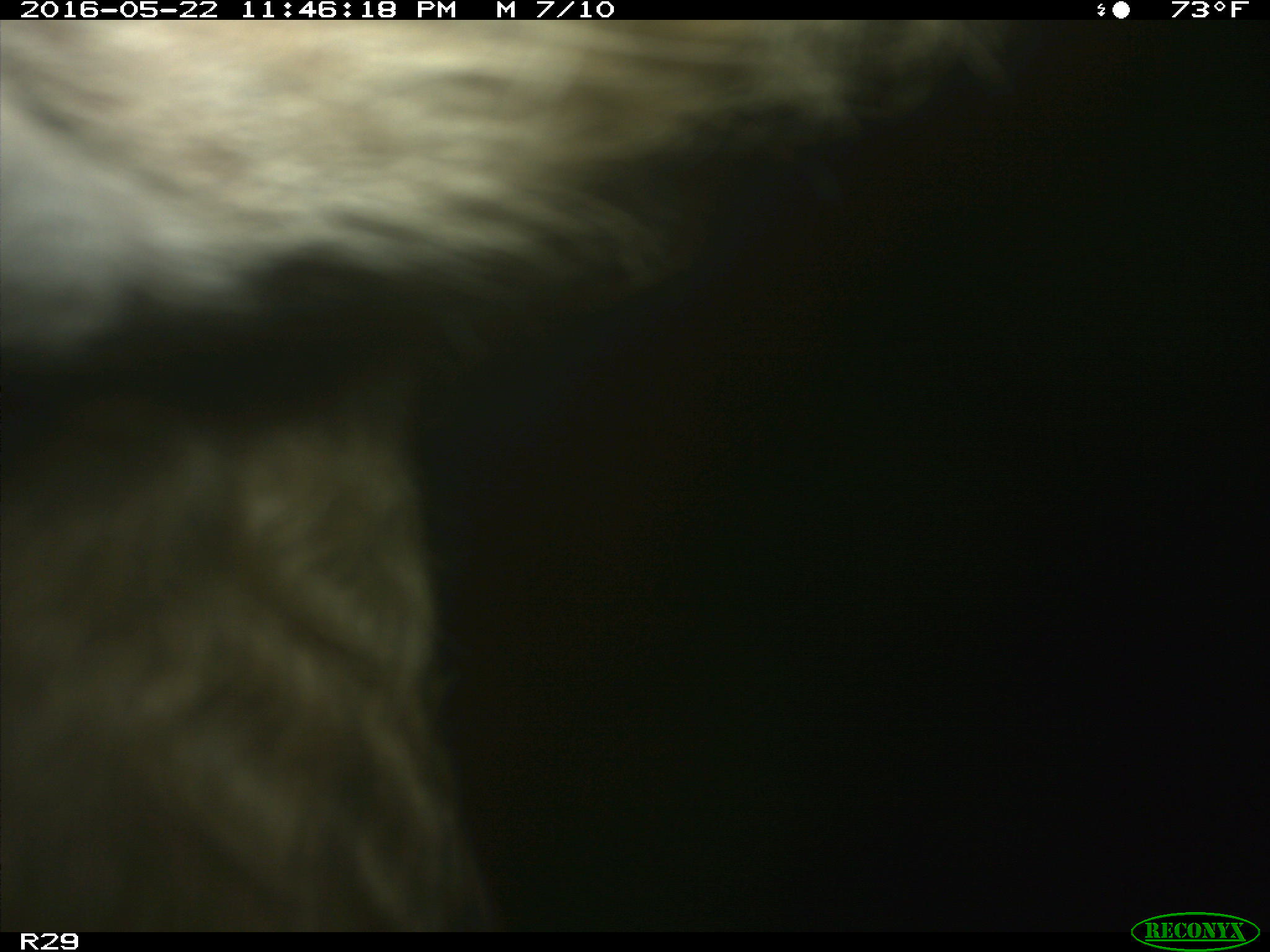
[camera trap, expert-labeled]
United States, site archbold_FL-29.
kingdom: Animalia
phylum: Chordata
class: Mammalia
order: Artiodactyla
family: Bovidae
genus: Bos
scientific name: Bos taurus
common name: domestic cow